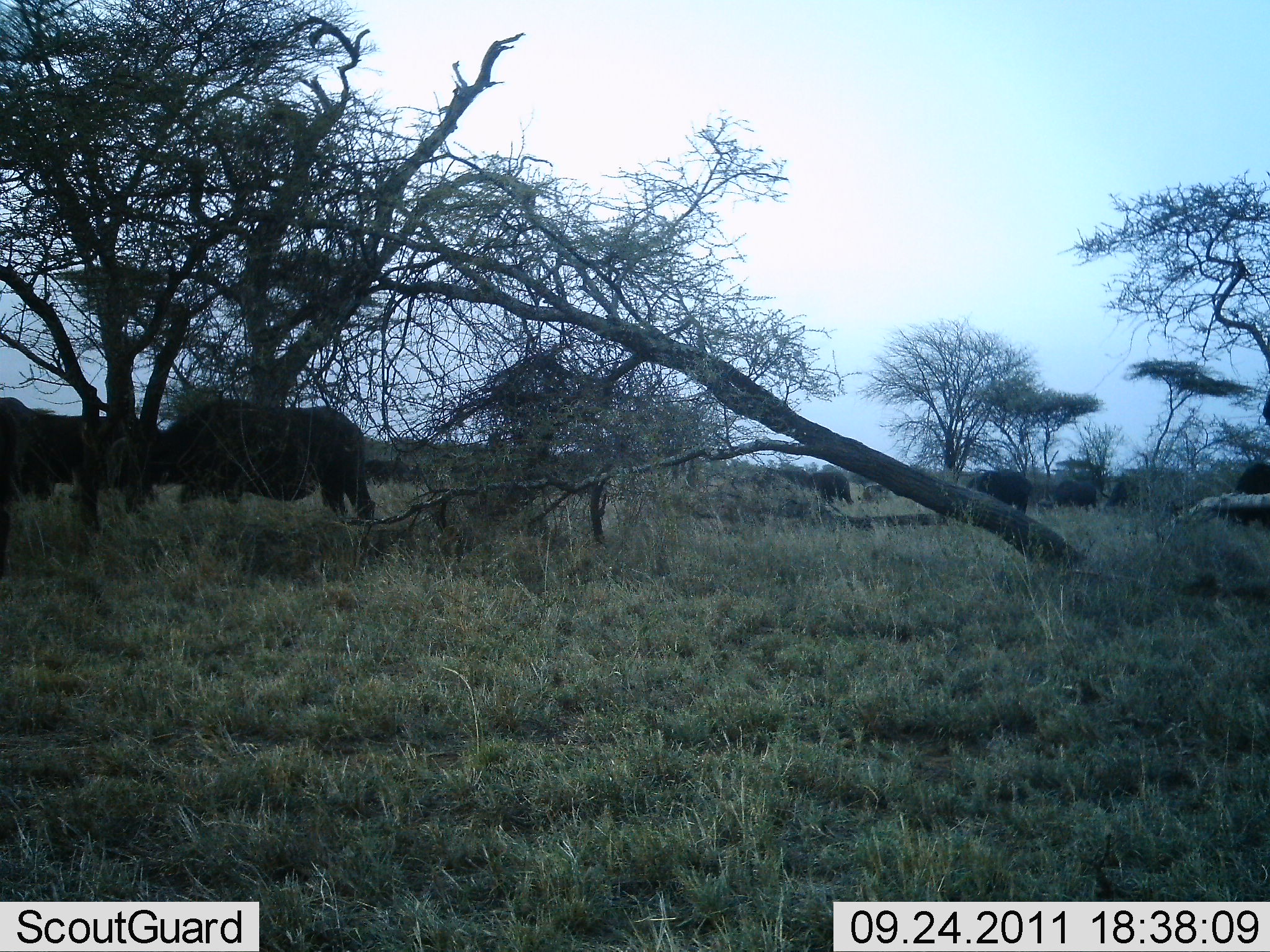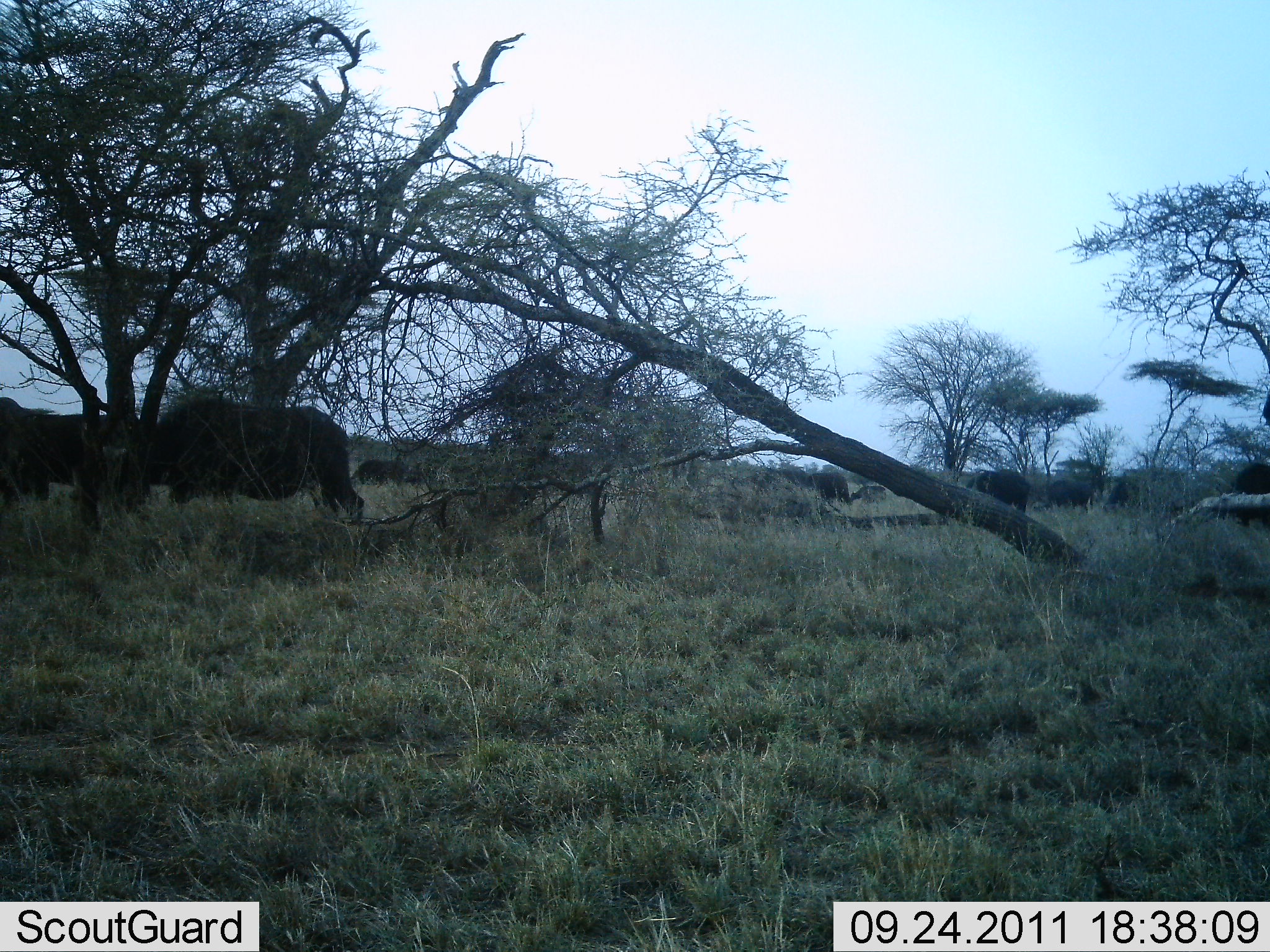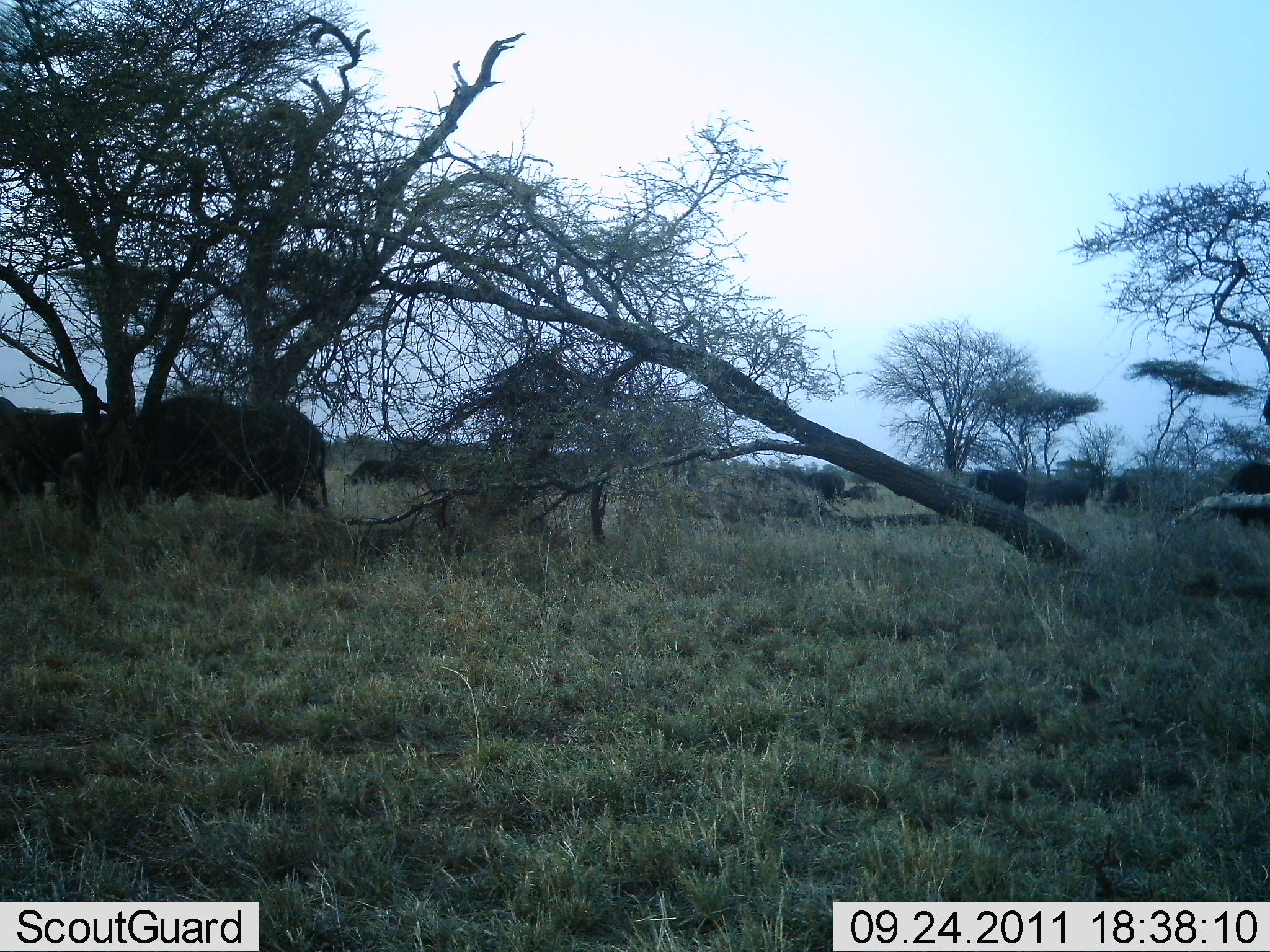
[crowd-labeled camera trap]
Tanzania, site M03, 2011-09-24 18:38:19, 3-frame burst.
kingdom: Animalia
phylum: Chordata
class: Mammalia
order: Artiodactyla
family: Bovidae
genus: Syncerus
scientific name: Syncerus caffer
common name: cape buffalo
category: buffalo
Buffalo (cape buffalo) (Syncerus caffer), count 7. Behavior (volunteer vote fractions): standing 40%, resting 0%, moving 50%, interacting 10%. Young present (vote fraction): 0%. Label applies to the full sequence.